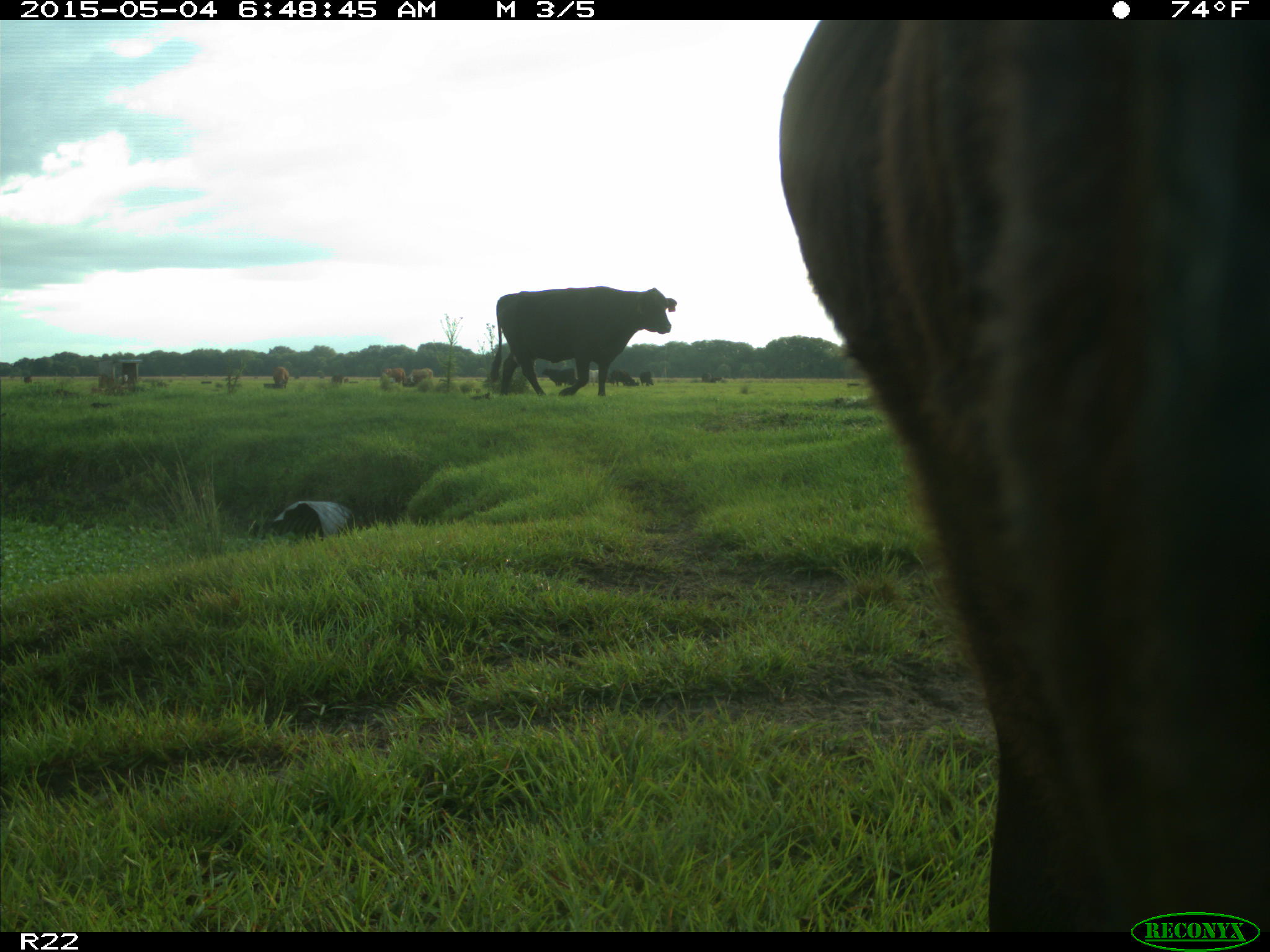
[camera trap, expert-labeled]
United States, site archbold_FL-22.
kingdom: Animalia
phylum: Chordata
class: Mammalia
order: Artiodactyla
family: Bovidae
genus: Bos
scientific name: Bos taurus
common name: domestic cow